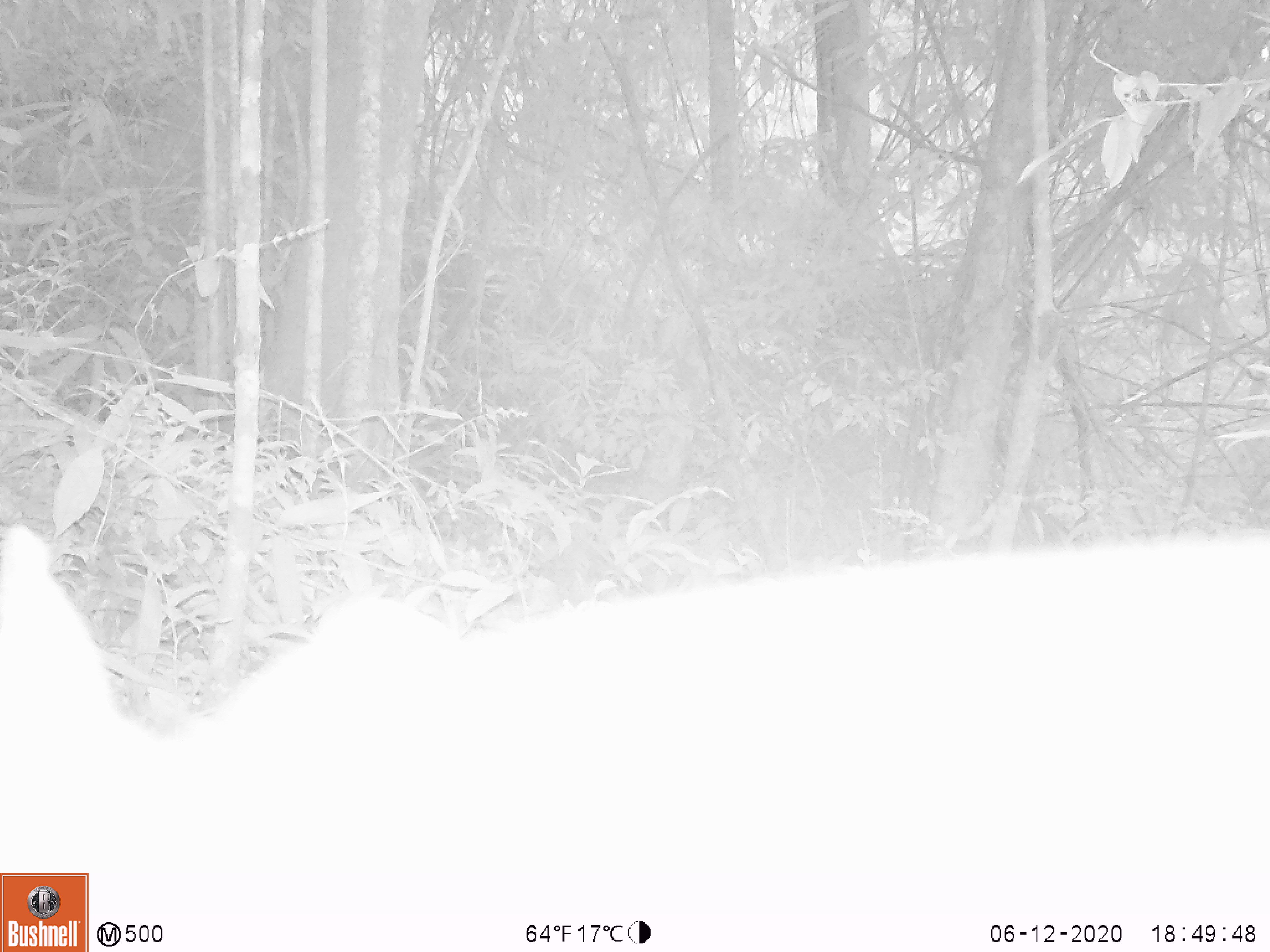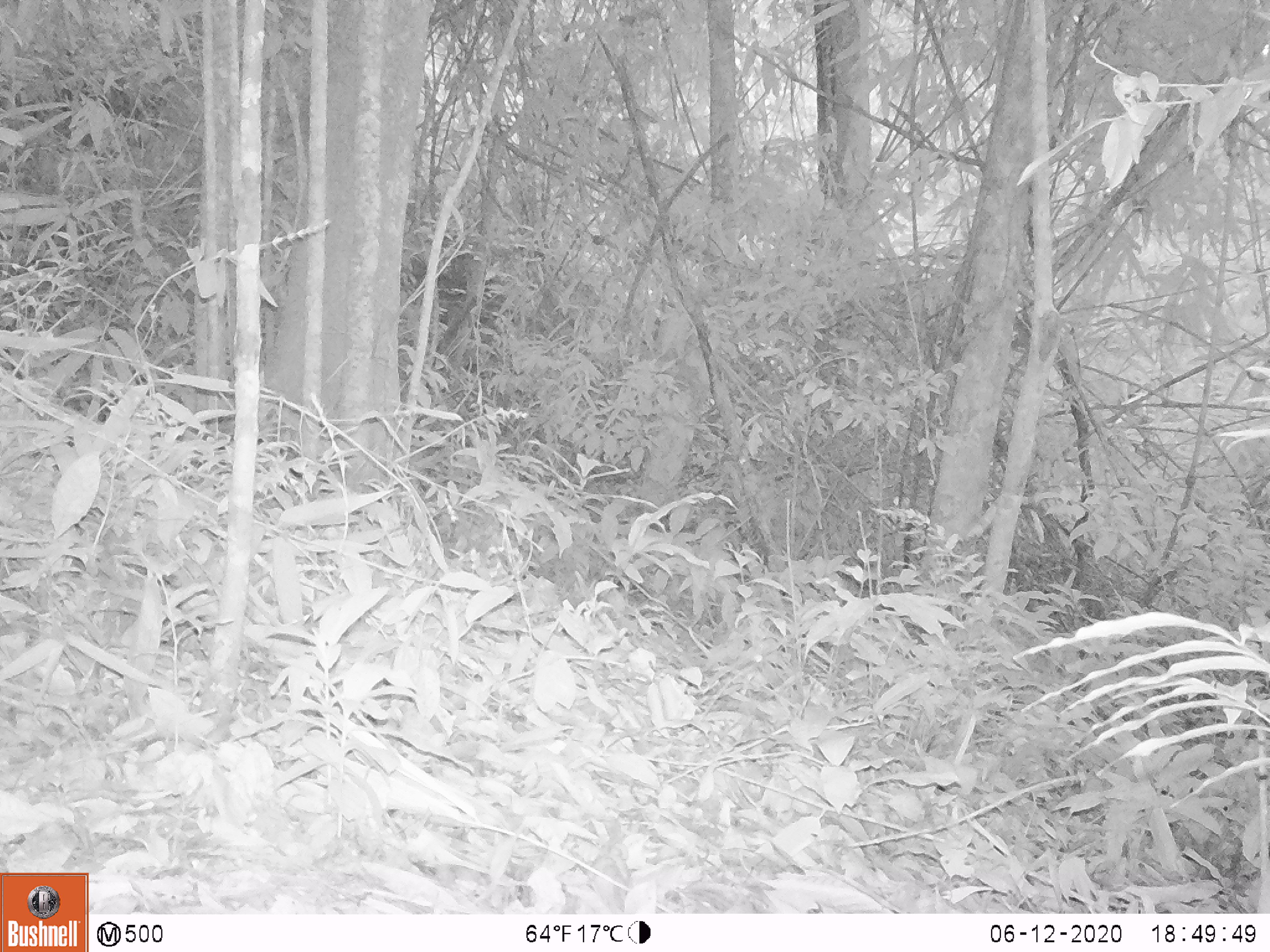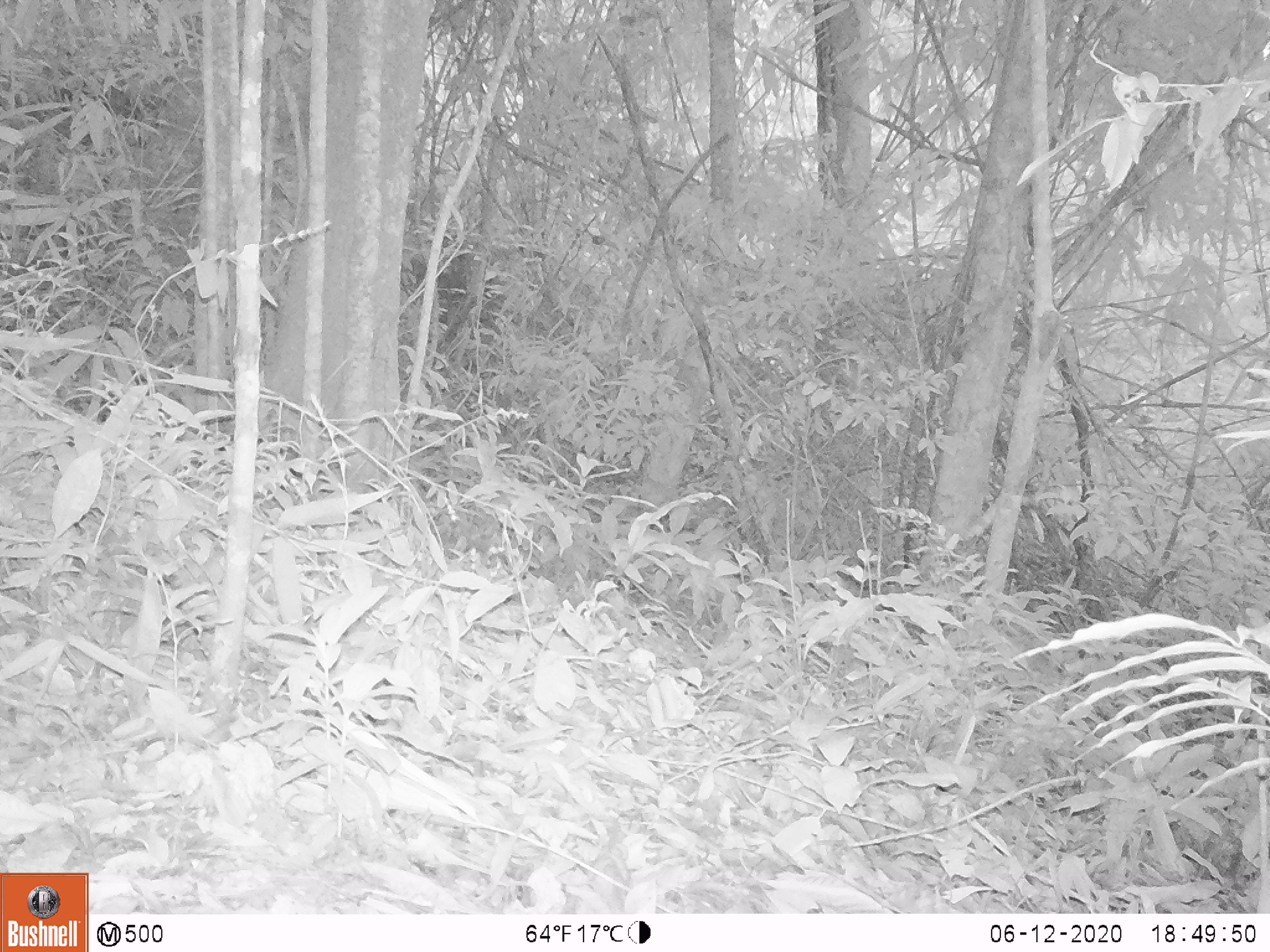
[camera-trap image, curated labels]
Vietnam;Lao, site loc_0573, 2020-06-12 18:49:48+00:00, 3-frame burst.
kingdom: Animalia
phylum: Chordata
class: Mammalia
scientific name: Mammalia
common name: mammal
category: unidentified mammal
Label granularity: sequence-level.